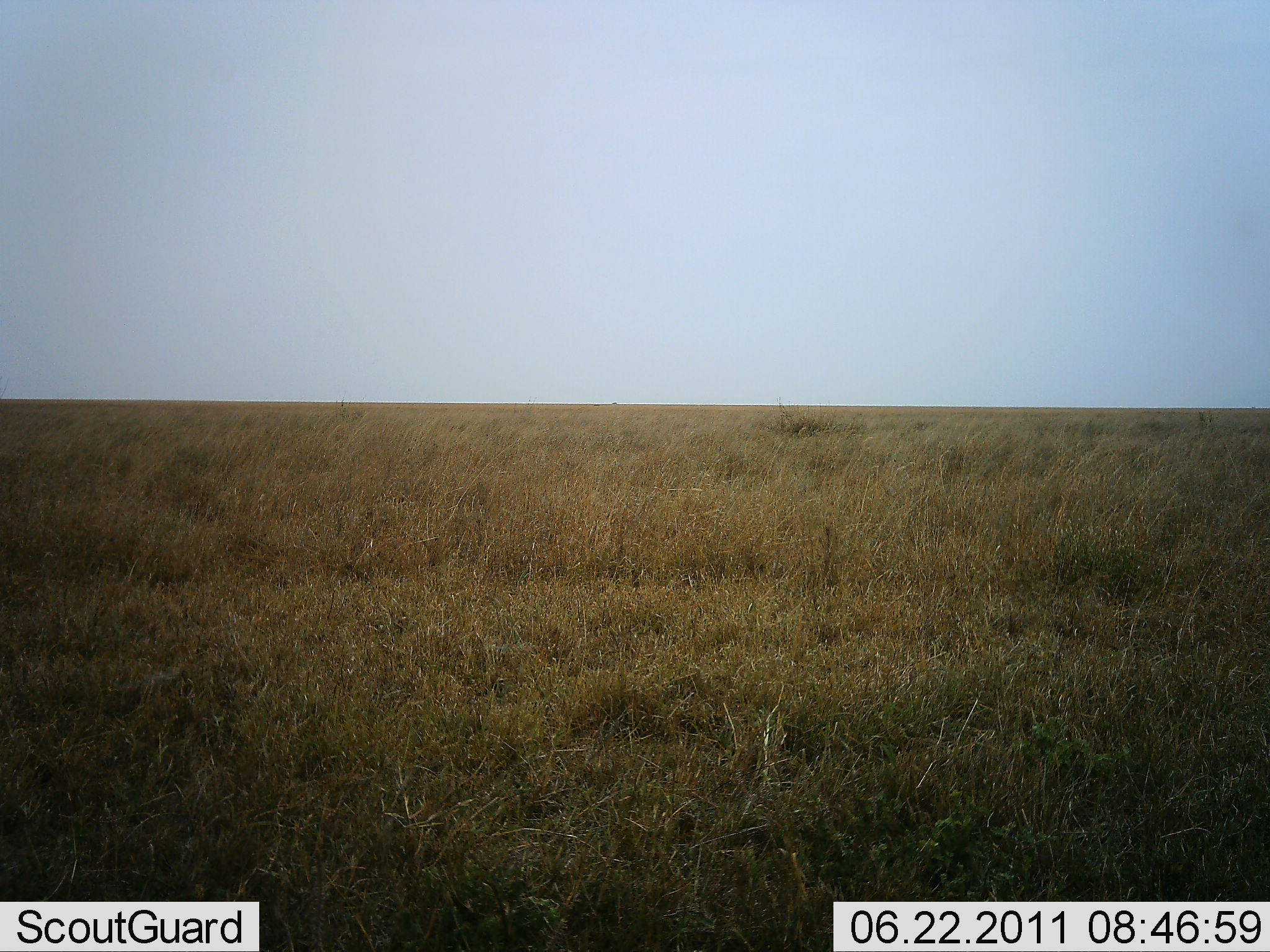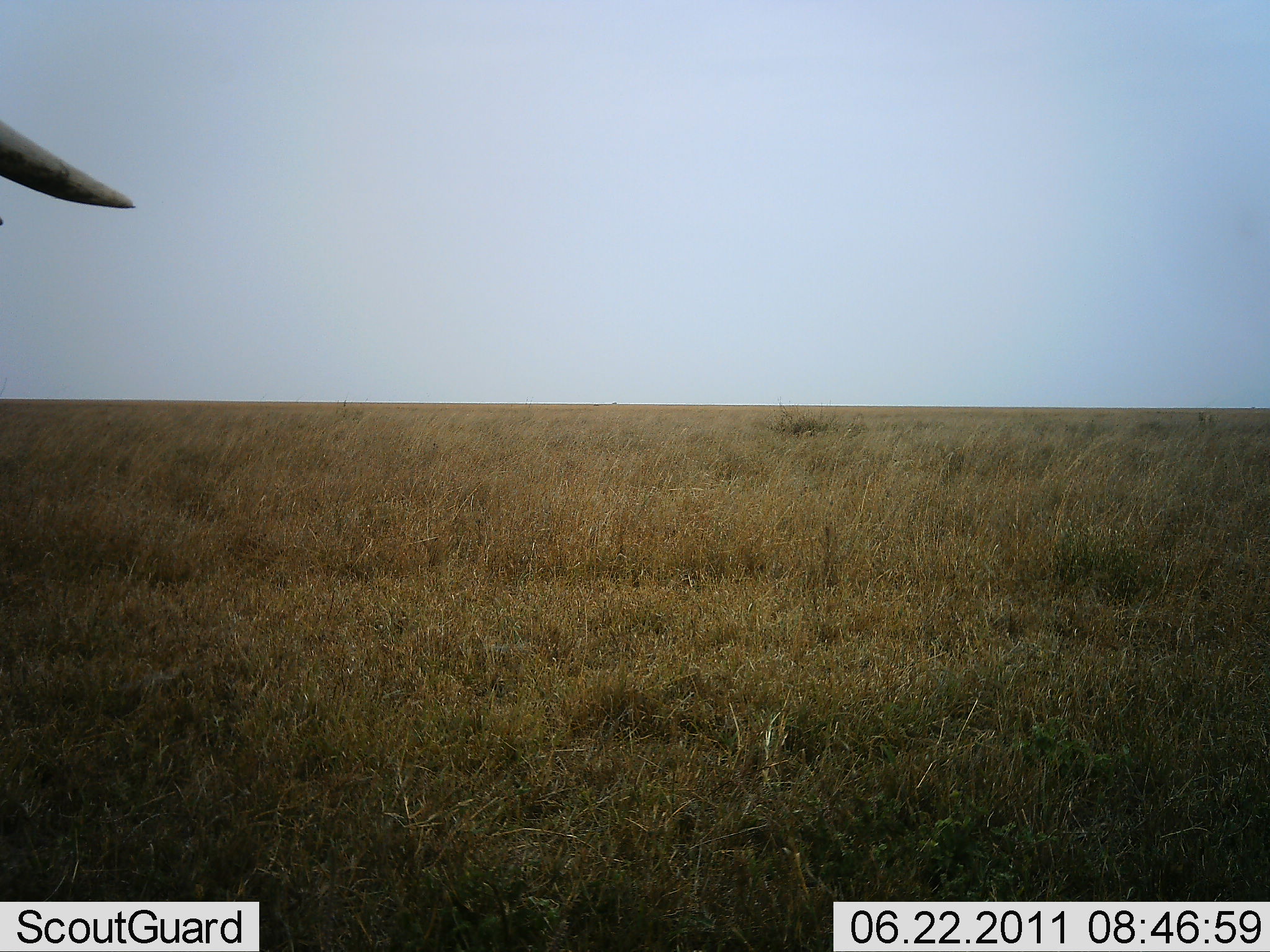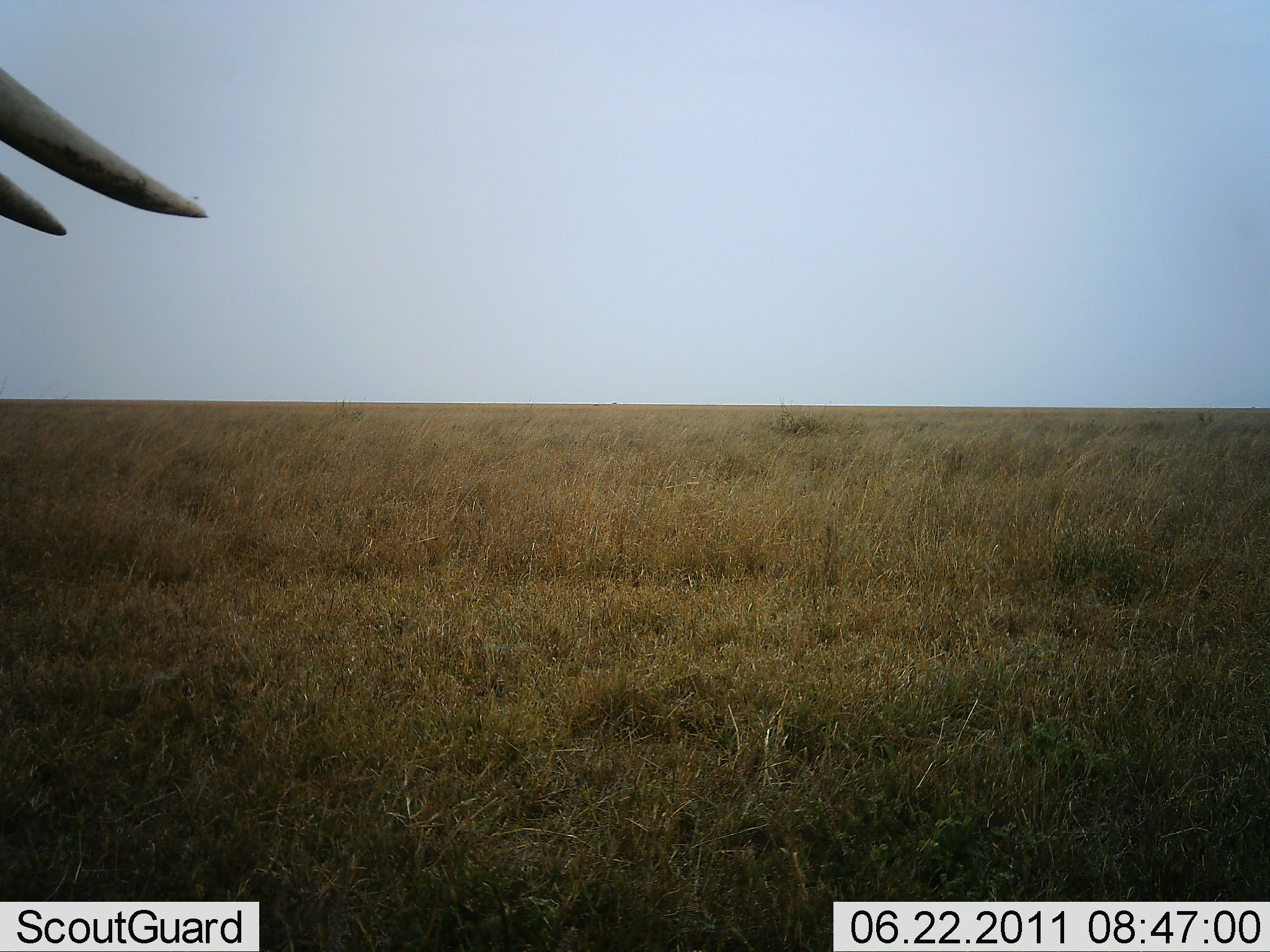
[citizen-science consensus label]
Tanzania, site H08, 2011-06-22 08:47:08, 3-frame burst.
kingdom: Animalia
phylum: Chordata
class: Mammalia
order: Proboscidea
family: Elephantidae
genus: Loxodonta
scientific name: Loxodonta africana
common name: african bush elephant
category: elephant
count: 1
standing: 43%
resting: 0%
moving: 57%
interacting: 0%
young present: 0%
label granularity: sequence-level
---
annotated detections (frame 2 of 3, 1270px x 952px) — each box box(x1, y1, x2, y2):
animal: box(0, 122, 135, 225)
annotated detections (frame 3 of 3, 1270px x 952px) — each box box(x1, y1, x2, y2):
animal: box(0, 68, 208, 237)